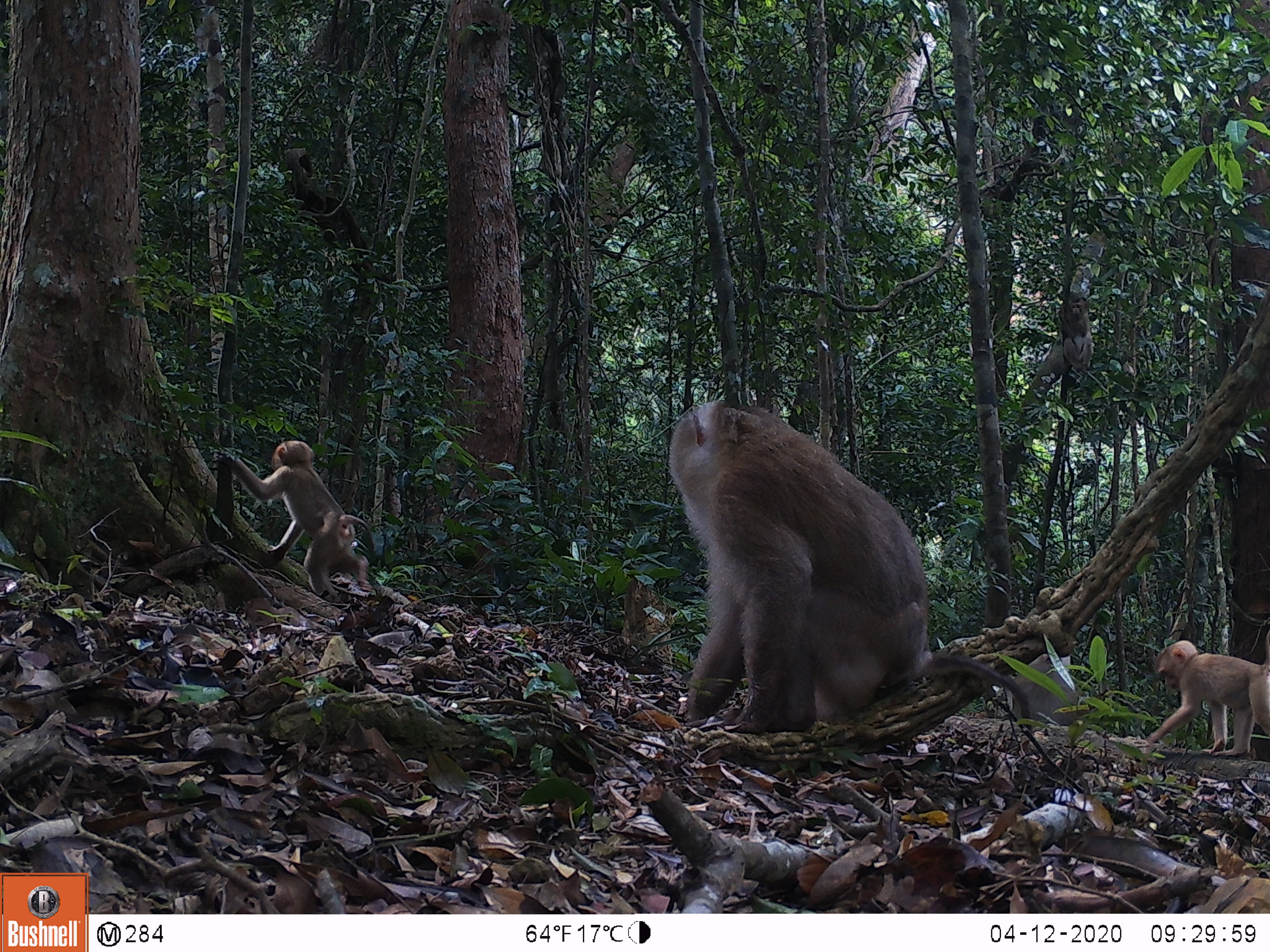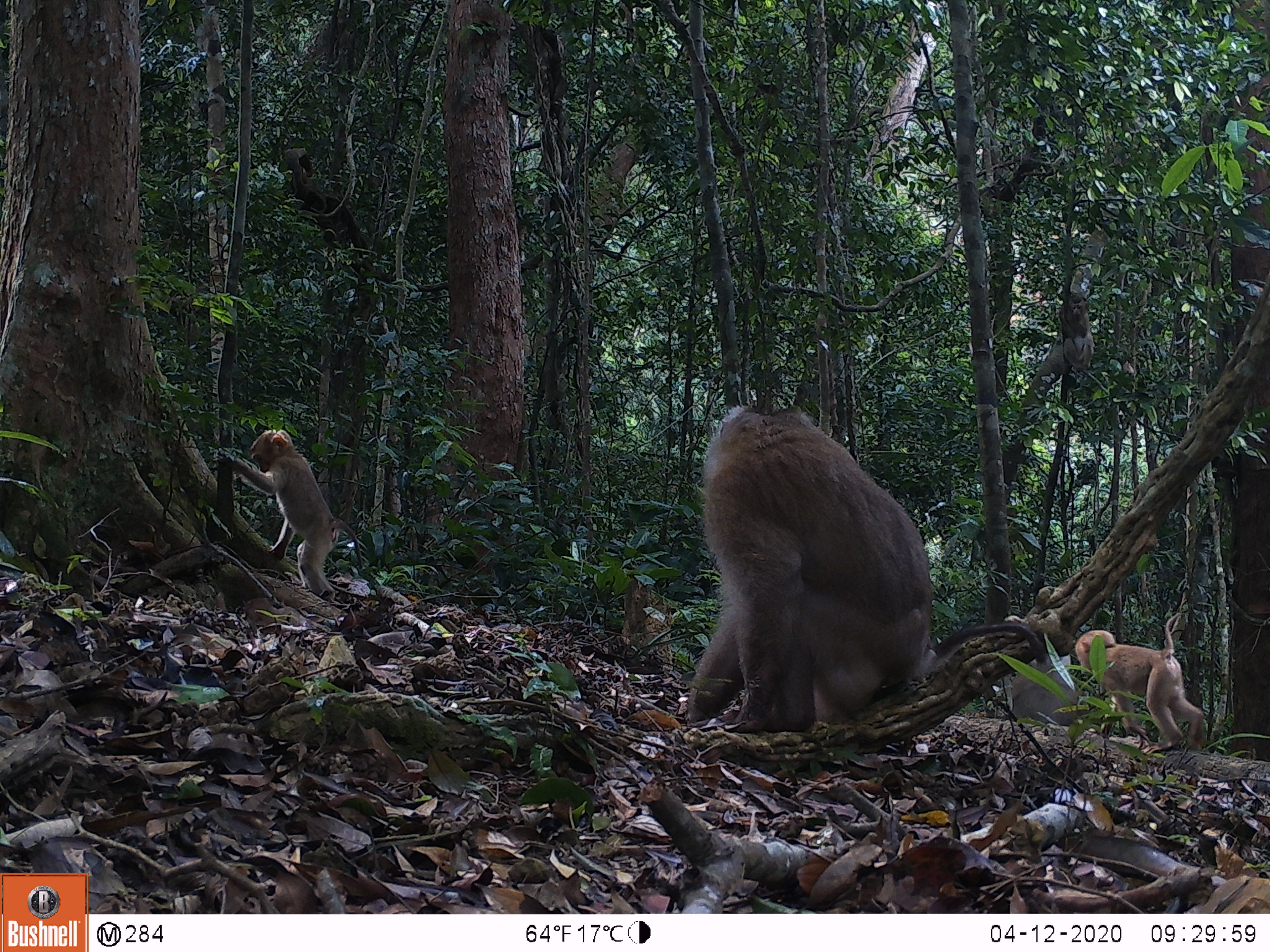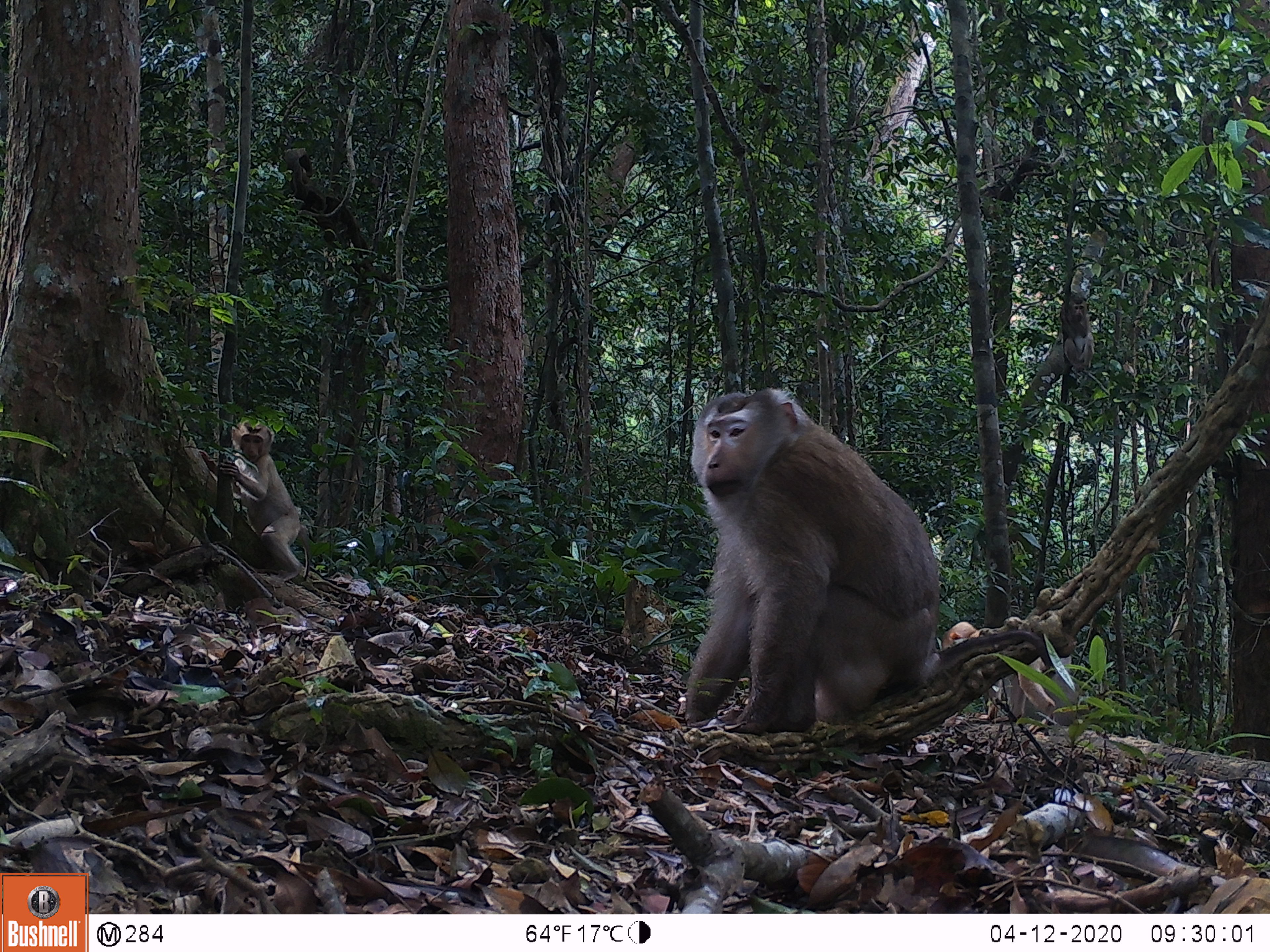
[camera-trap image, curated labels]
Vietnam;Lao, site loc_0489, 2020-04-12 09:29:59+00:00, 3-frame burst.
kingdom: Animalia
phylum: Chordata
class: Mammalia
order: Primates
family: Cercopithecidae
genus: Macaca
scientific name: Macaca nemestrina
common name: pig-tailed macaque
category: pig tailed macaque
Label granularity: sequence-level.